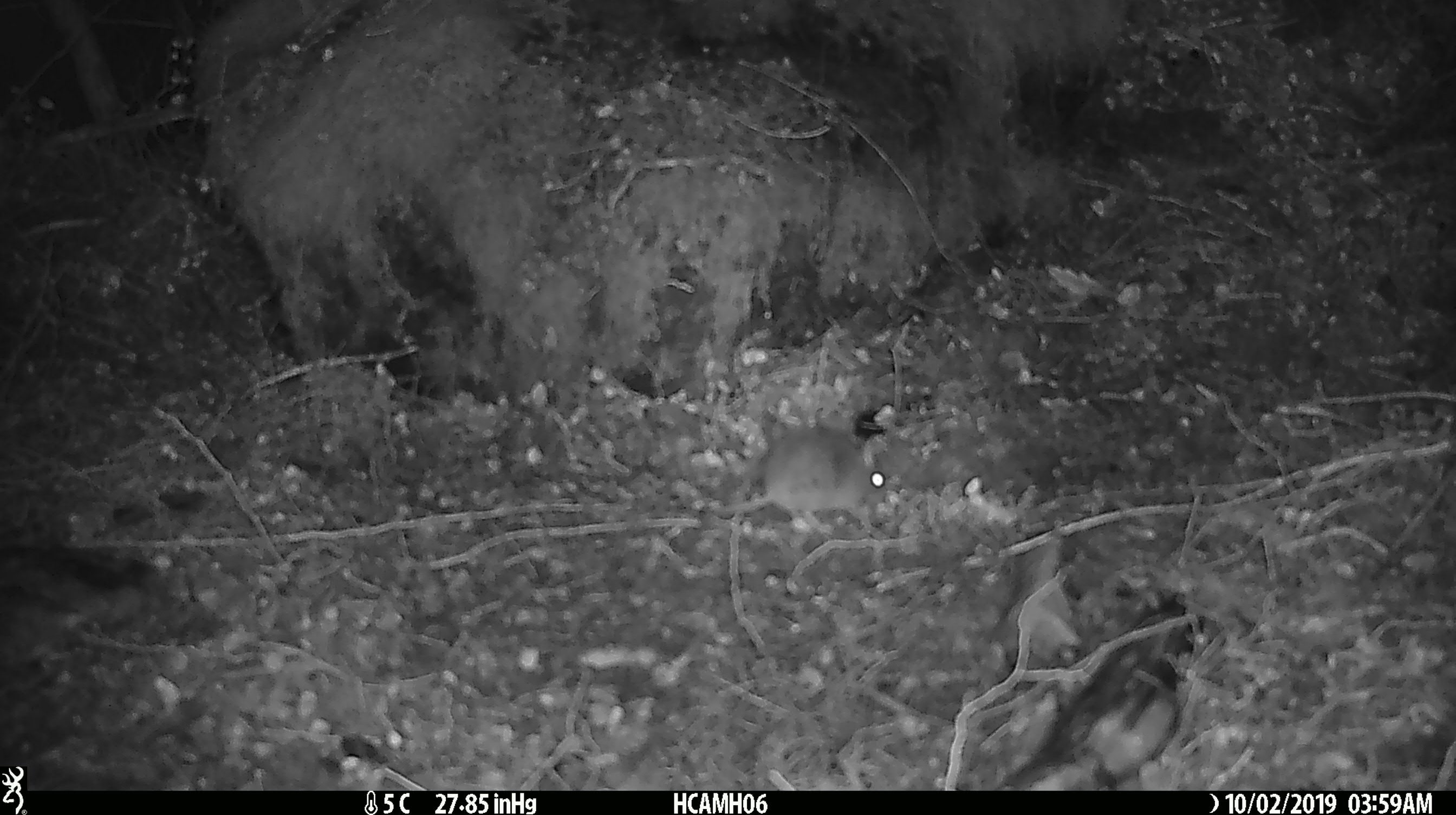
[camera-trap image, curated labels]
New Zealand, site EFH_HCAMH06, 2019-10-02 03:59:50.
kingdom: Animalia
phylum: Chordata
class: Mammalia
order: Rodentia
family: Muridae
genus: Mus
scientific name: Mus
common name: mouse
Mouse (Mus).